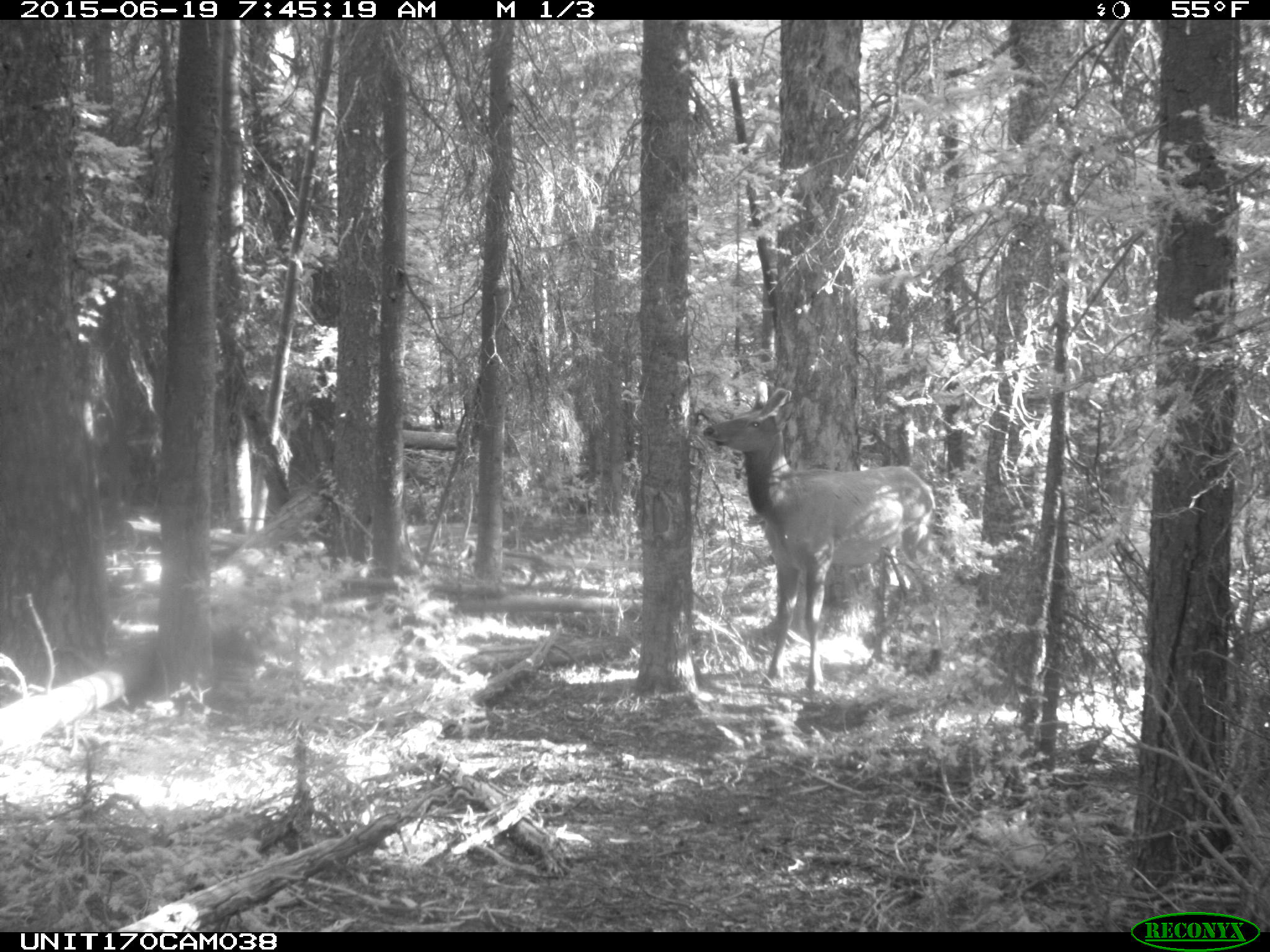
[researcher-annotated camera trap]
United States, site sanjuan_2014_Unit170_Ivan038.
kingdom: Animalia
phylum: Chordata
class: Mammalia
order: Artiodactyla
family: Cervidae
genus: Cervus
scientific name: Cervus elaphus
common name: red deer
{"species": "Cervus elaphus (red deer)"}